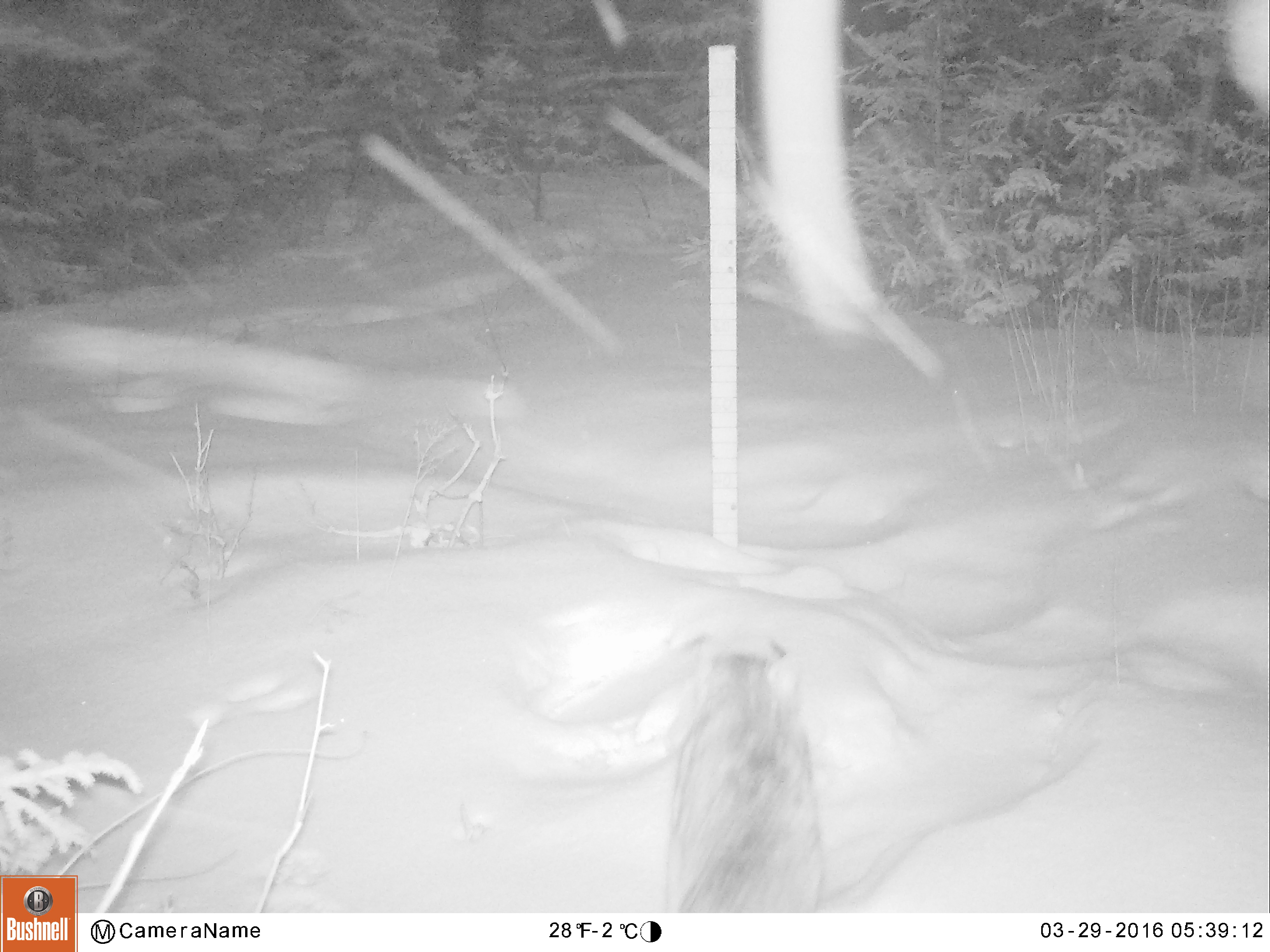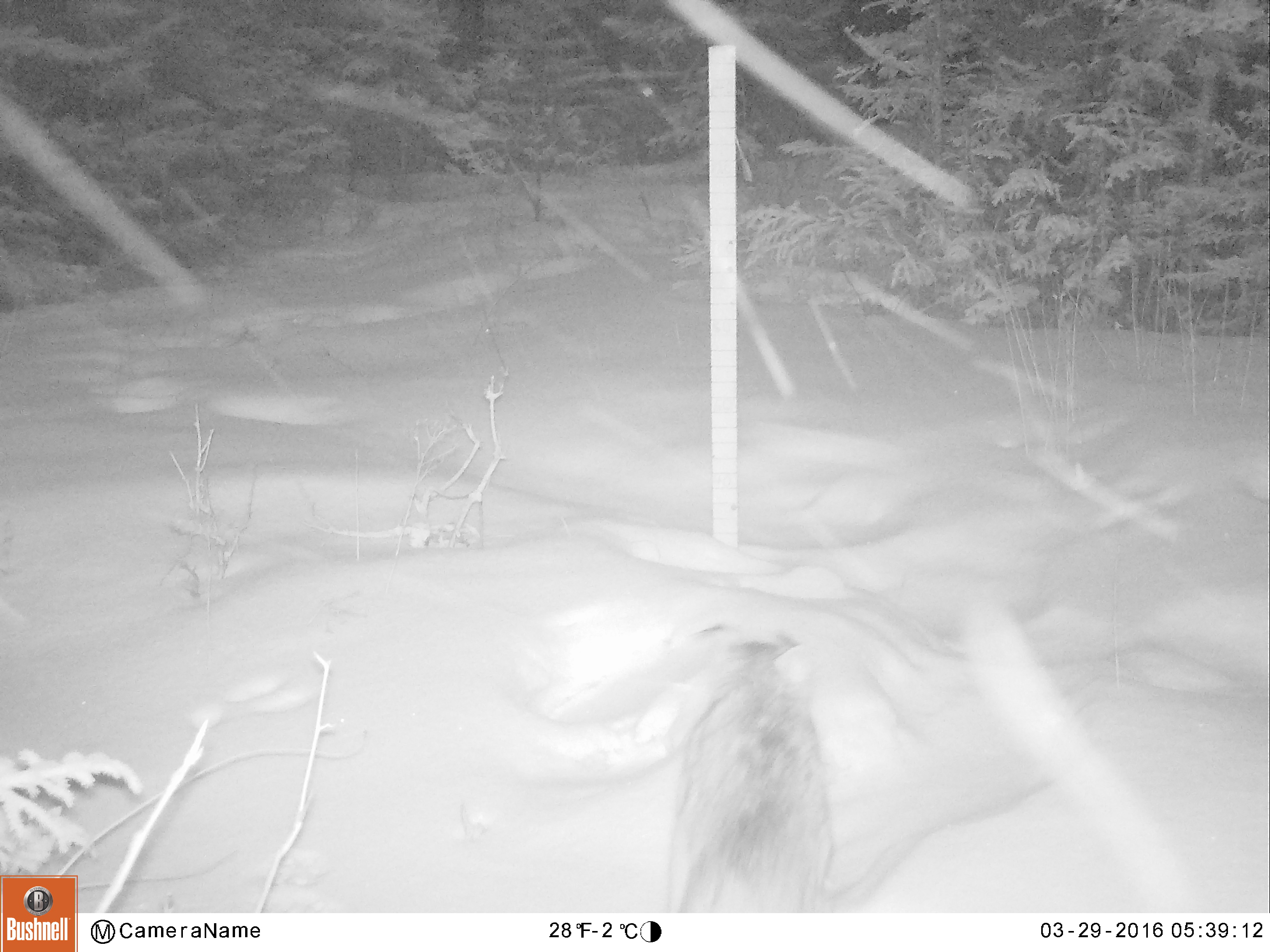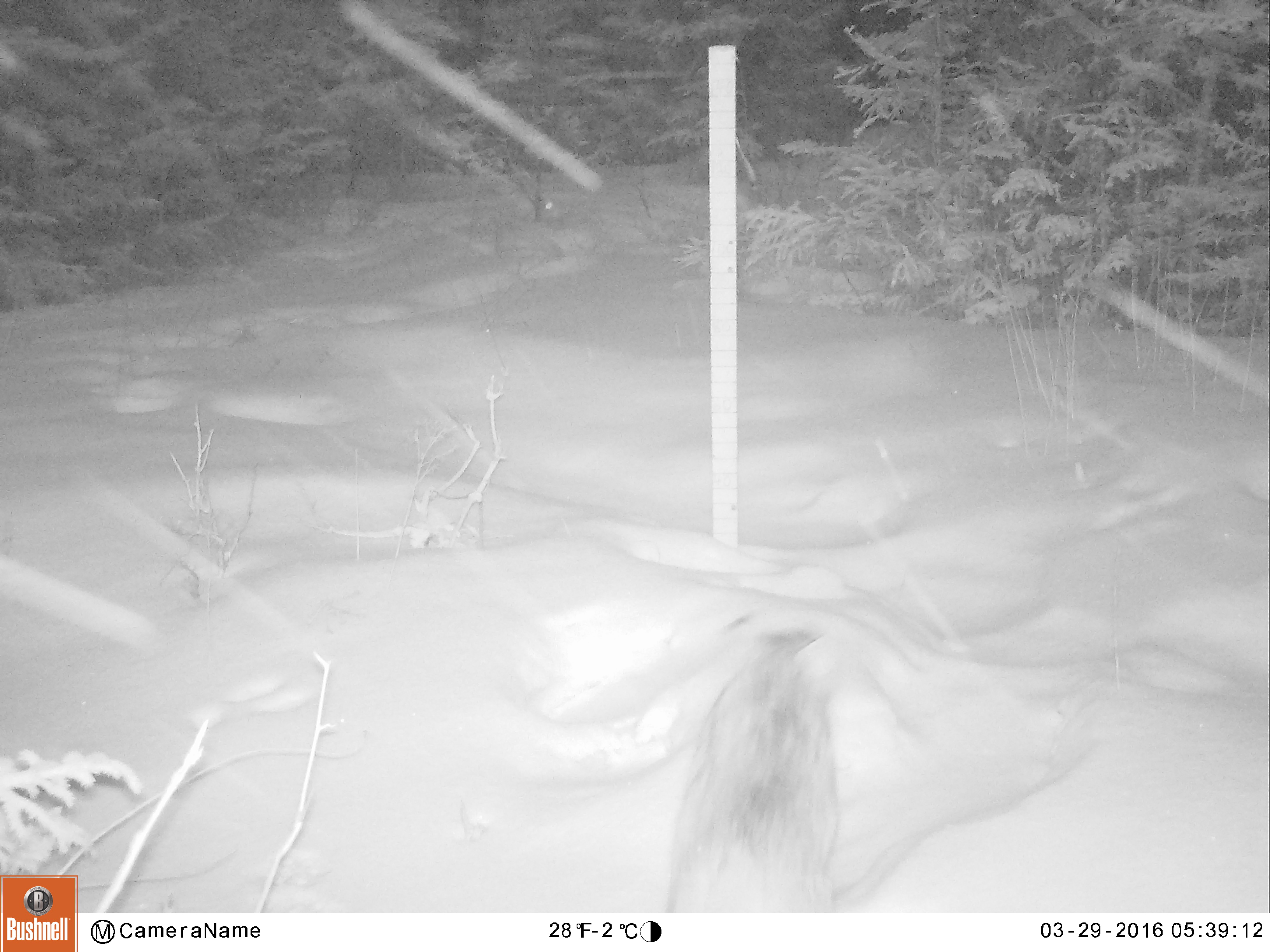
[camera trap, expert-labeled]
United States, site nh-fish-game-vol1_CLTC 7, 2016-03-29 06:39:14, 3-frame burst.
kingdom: Animalia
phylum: Chordata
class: Mammalia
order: Carnivora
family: Felidae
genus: Lynx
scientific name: Lynx canadensis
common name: canada lynx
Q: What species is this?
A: Canada lynx (Lynx canadensis).